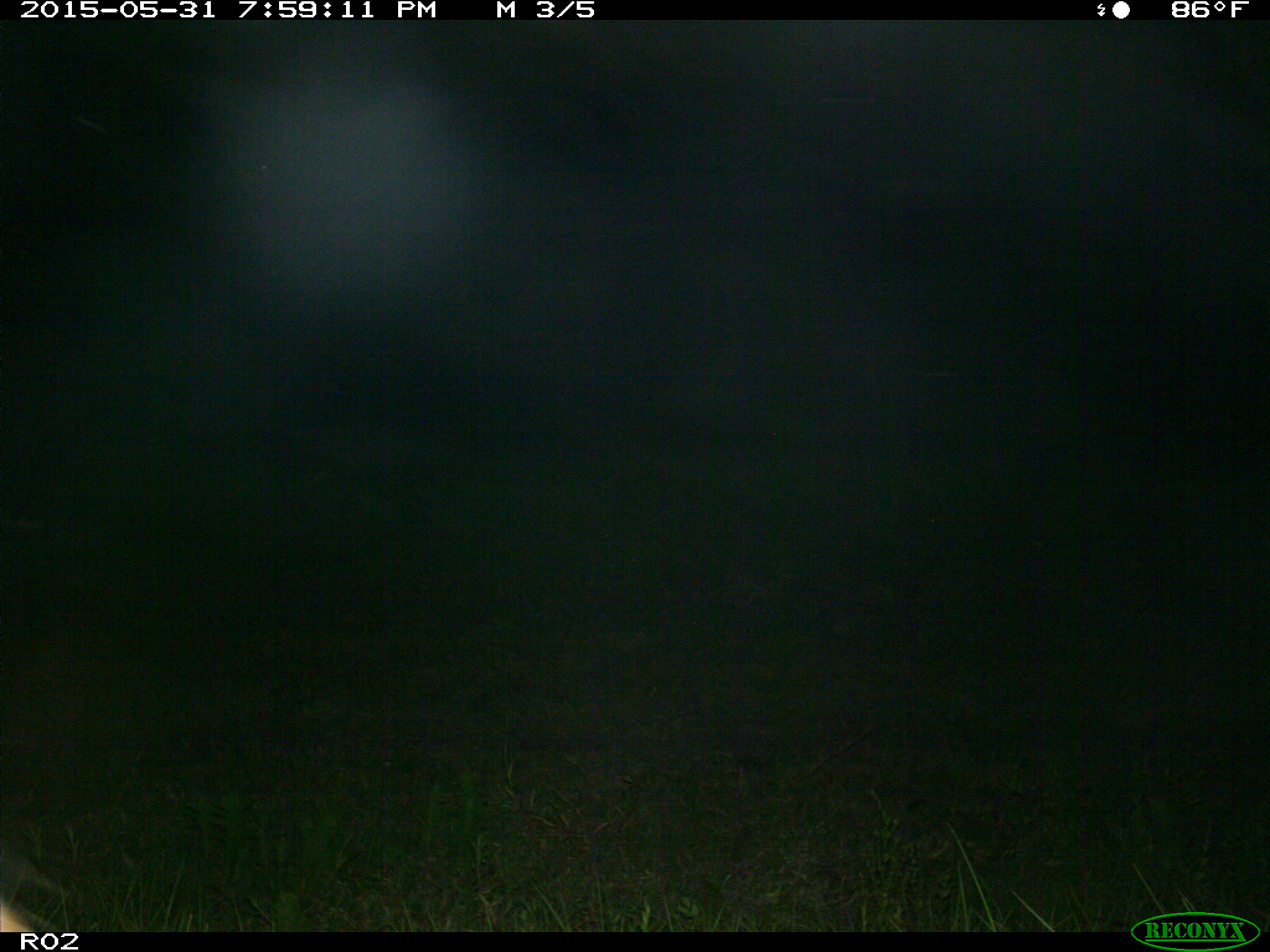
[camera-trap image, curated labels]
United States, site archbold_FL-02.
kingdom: Animalia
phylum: Chordata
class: Mammalia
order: Artiodactyla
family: Bovidae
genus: Bos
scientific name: Bos taurus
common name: domestic cow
Bos taurus (domestic cow).